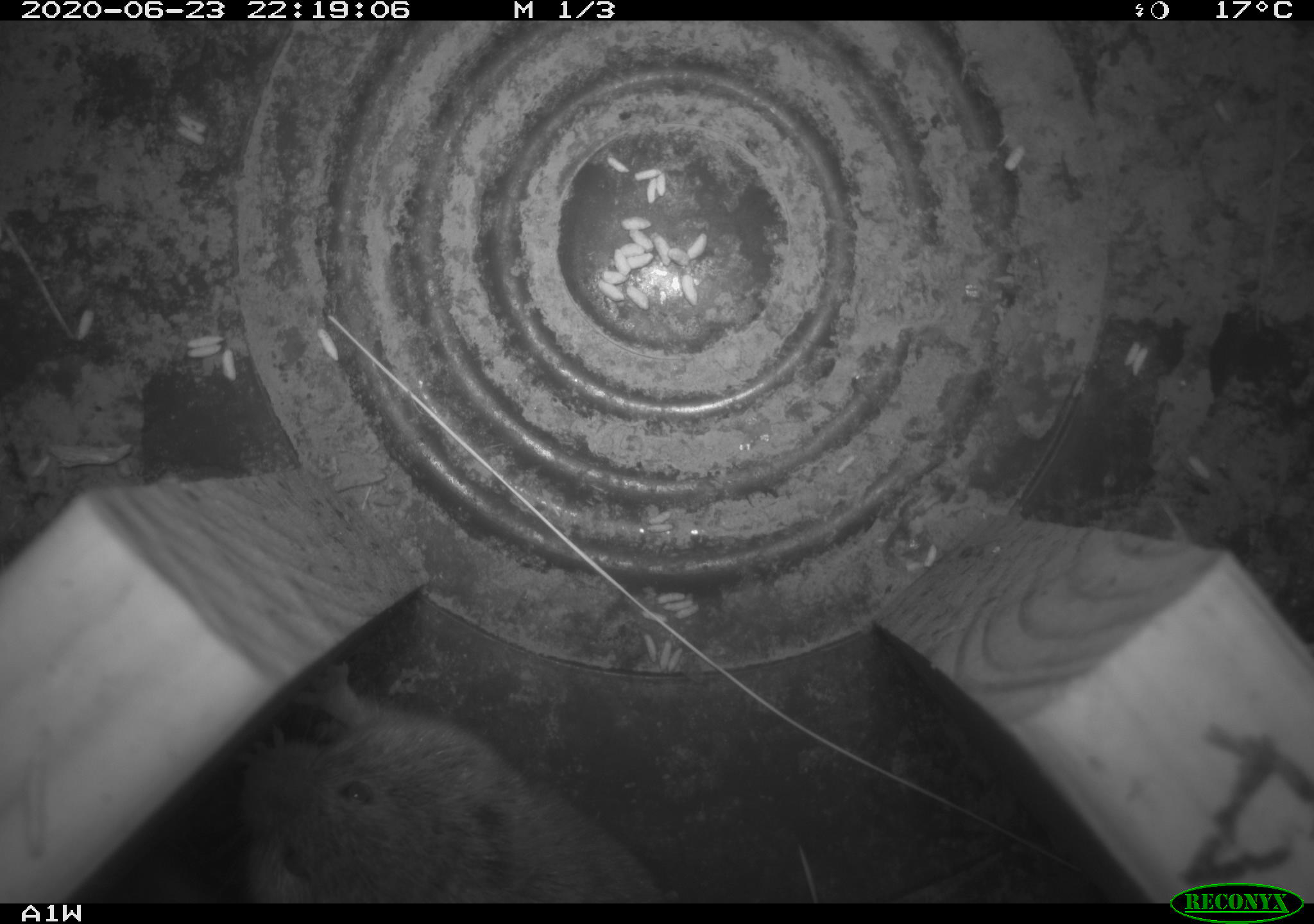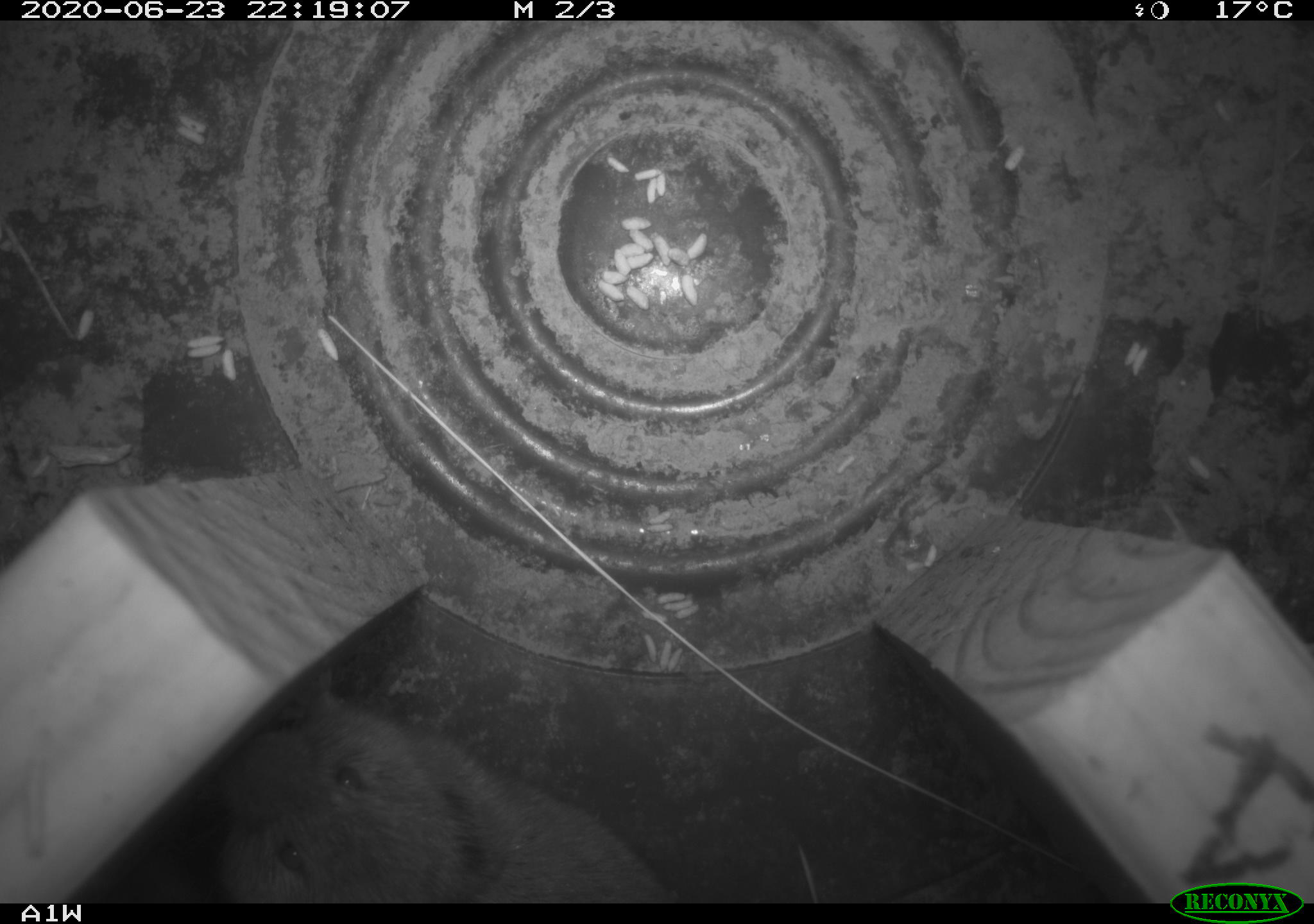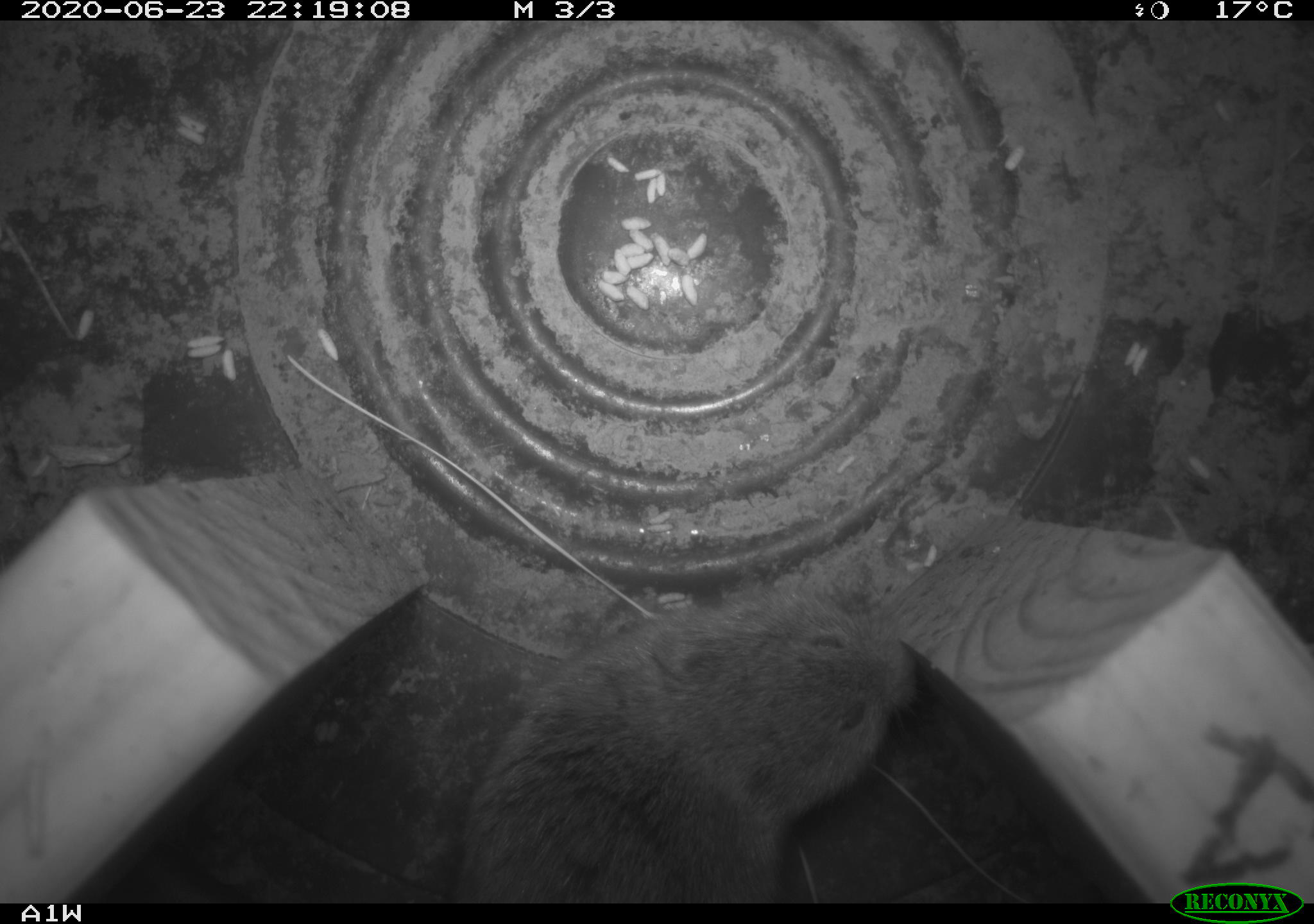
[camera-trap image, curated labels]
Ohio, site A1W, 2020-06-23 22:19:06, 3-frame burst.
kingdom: Animalia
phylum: Chordata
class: Mammalia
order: Rodentia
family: Cricetidae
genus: Microtus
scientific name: Microtus pennsylvanicus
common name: meadow vole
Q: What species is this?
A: Meadow vole (Microtus pennsylvanicus).